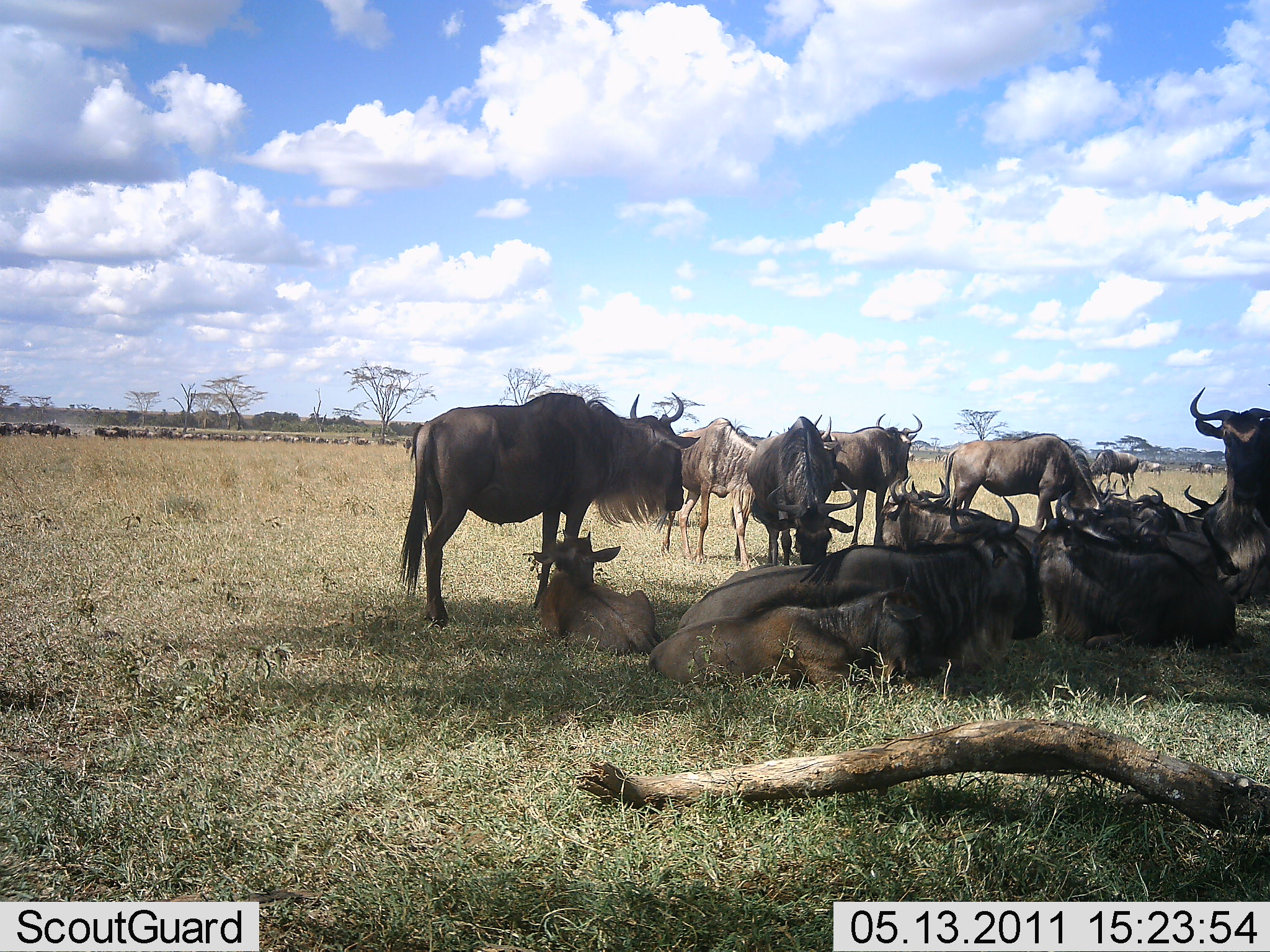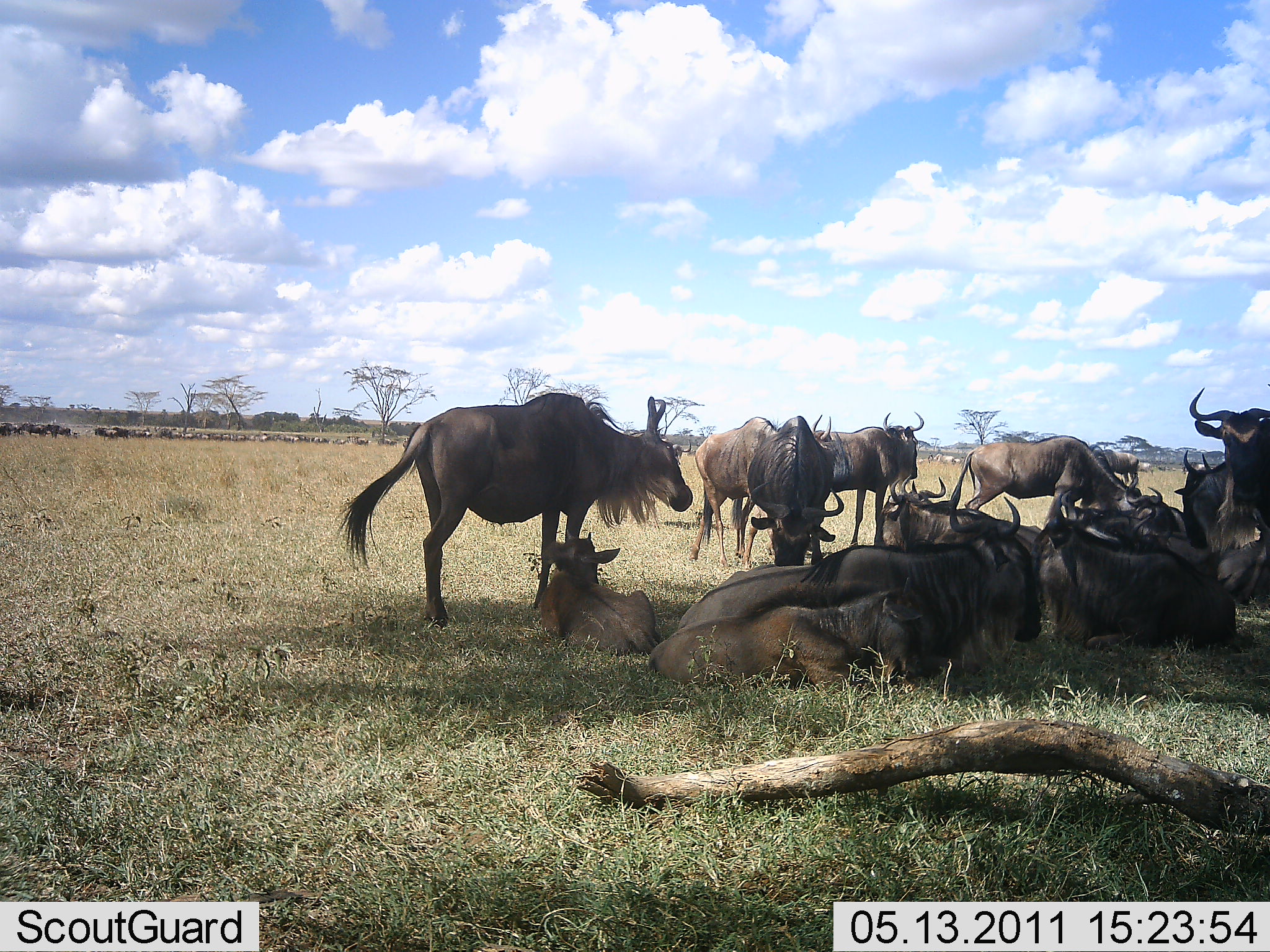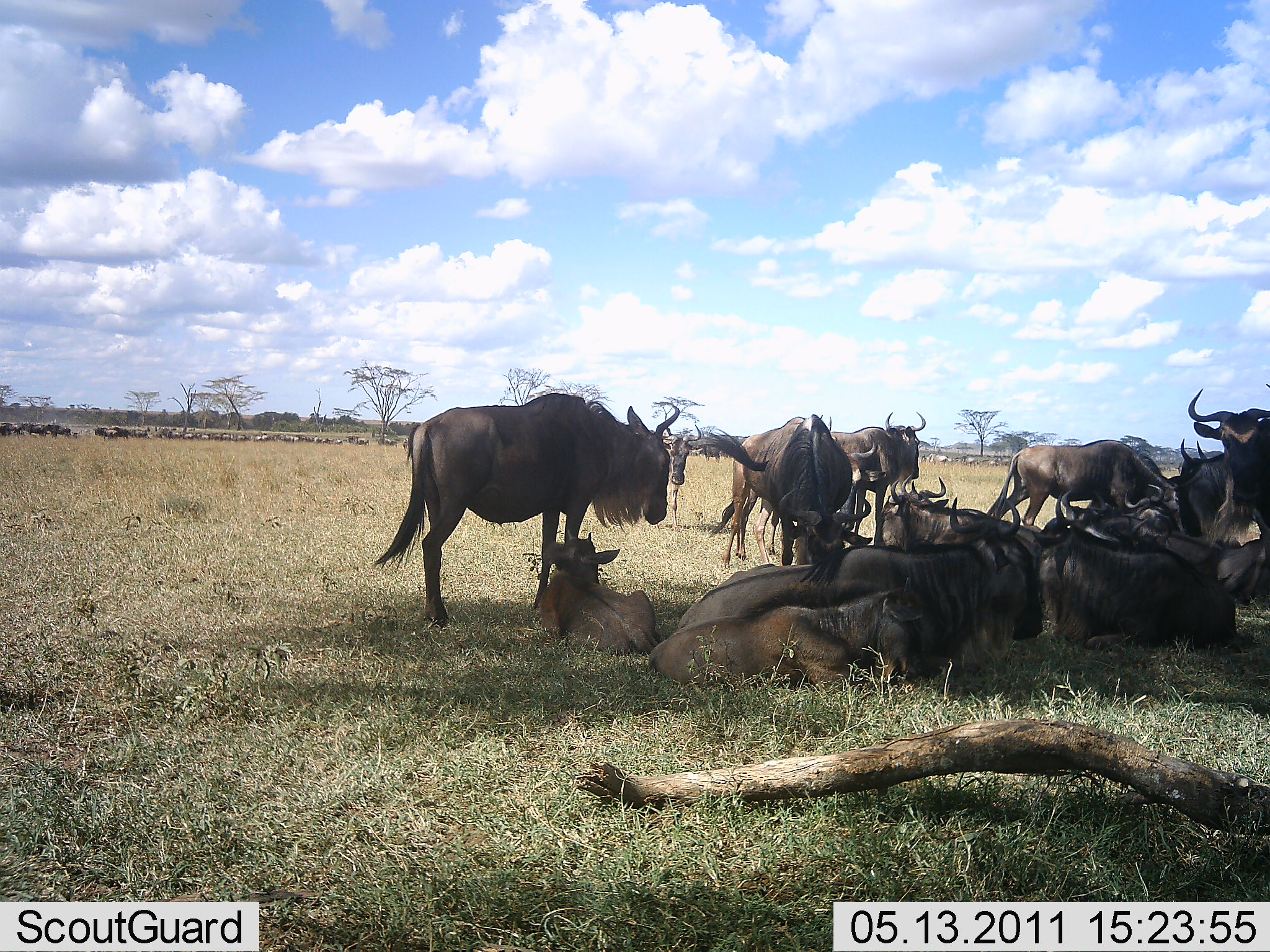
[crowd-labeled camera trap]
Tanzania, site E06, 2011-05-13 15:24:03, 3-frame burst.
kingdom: Animalia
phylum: Chordata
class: Mammalia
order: Artiodactyla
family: Bovidae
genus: Connochaetes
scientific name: Connochaetes taurinus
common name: blue wildebeest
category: wildebeest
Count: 11-50.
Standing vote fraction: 83%.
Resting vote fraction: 100%.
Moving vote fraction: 42%.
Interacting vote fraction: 17%.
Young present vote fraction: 33%.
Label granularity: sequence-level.